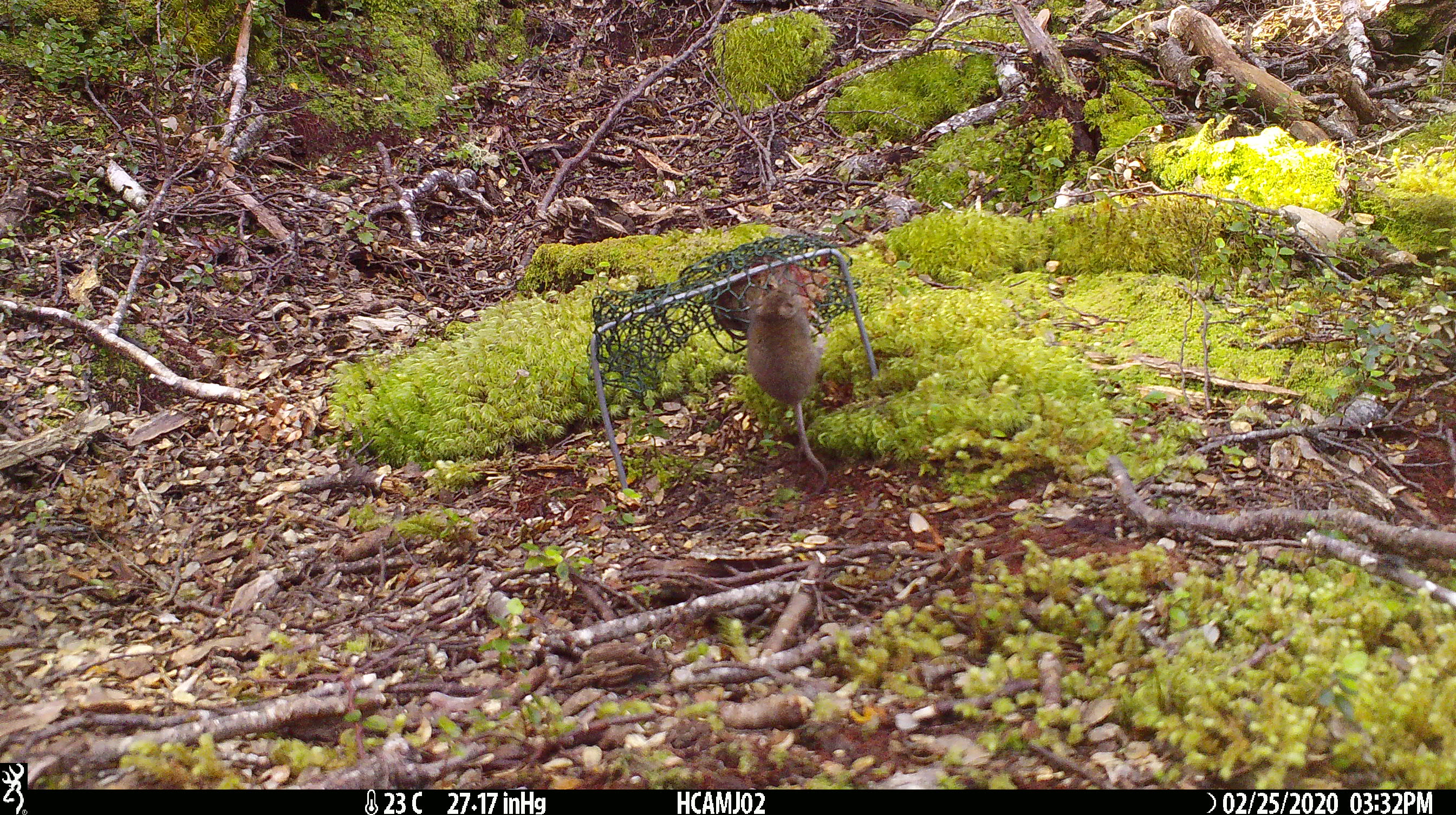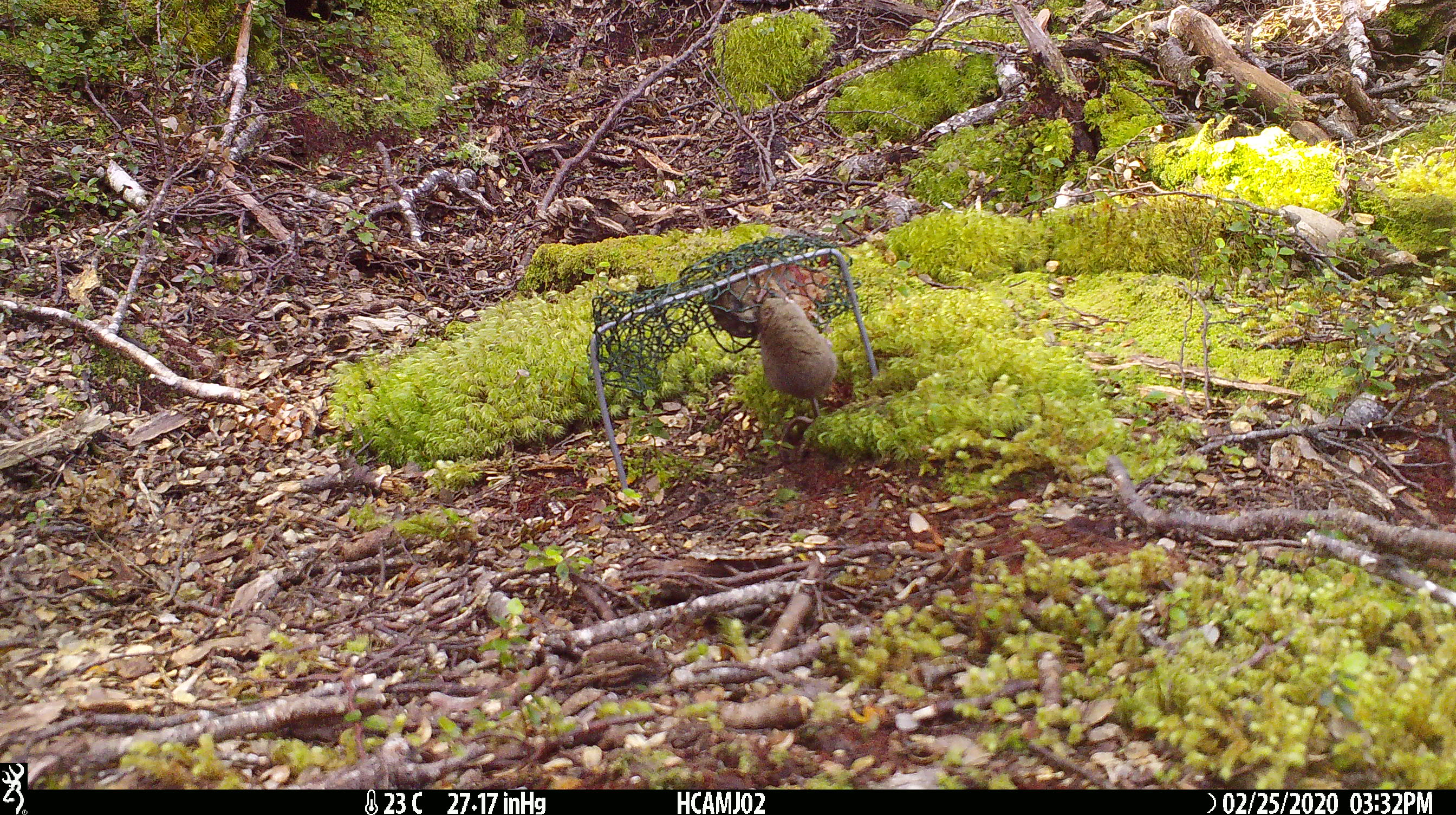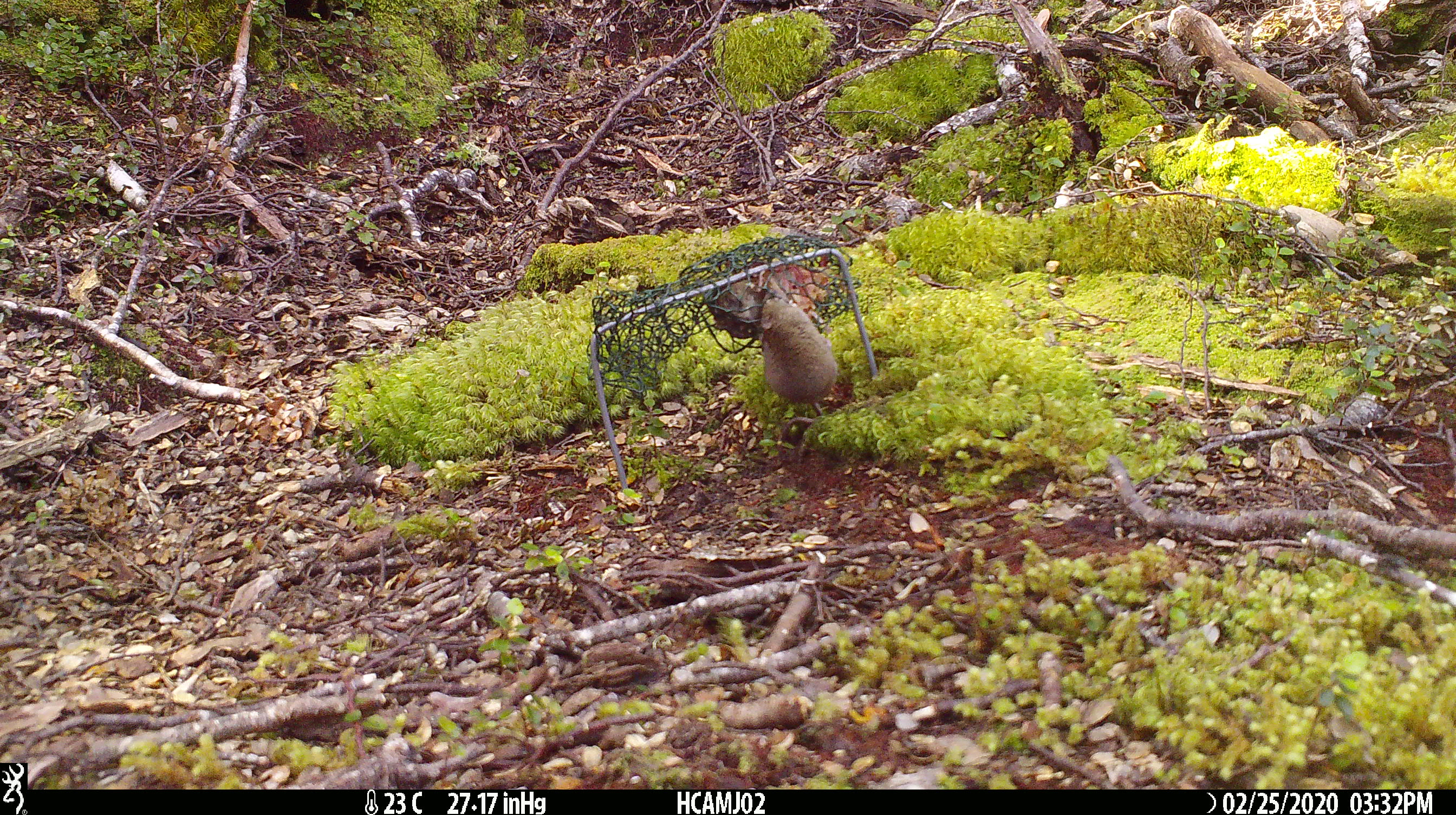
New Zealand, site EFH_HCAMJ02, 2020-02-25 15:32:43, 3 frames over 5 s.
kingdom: Animalia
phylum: Chordata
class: Mammalia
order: Rodentia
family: Muridae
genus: Mus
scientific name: Mus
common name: mouse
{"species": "mouse (Mus)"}